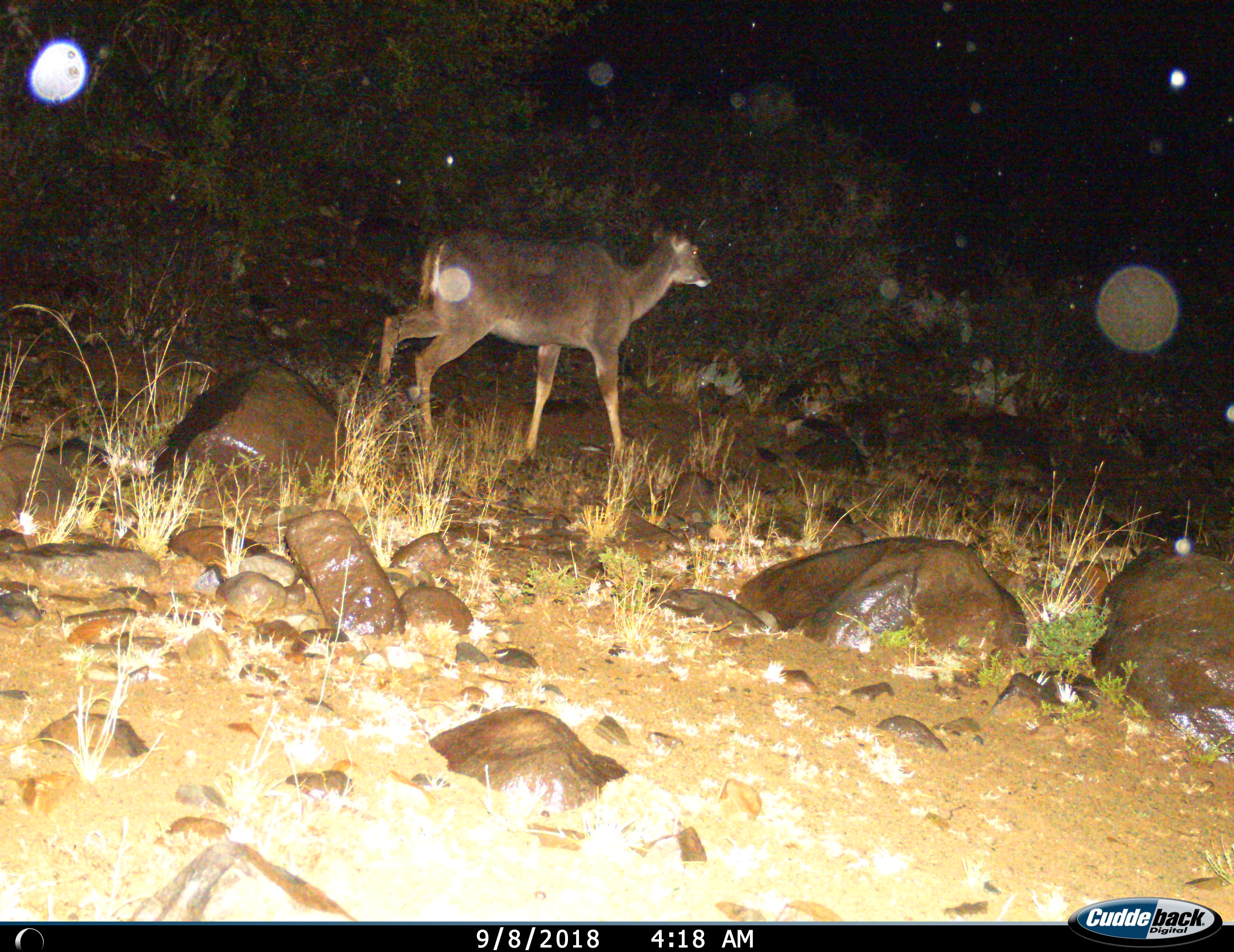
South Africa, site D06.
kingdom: Animalia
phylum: Chordata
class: Mammalia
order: Artiodactyla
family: Bovidae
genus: Tragelaphus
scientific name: Tragelaphus strepsiceros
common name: greater kudu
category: kudu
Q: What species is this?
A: Kudu (greater kudu) (Tragelaphus strepsiceros).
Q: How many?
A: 1.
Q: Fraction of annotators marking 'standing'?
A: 20%.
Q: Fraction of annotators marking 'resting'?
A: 0%.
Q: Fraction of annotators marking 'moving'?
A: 80%.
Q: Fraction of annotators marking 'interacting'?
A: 0%.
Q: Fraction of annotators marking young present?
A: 0%.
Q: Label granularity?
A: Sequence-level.